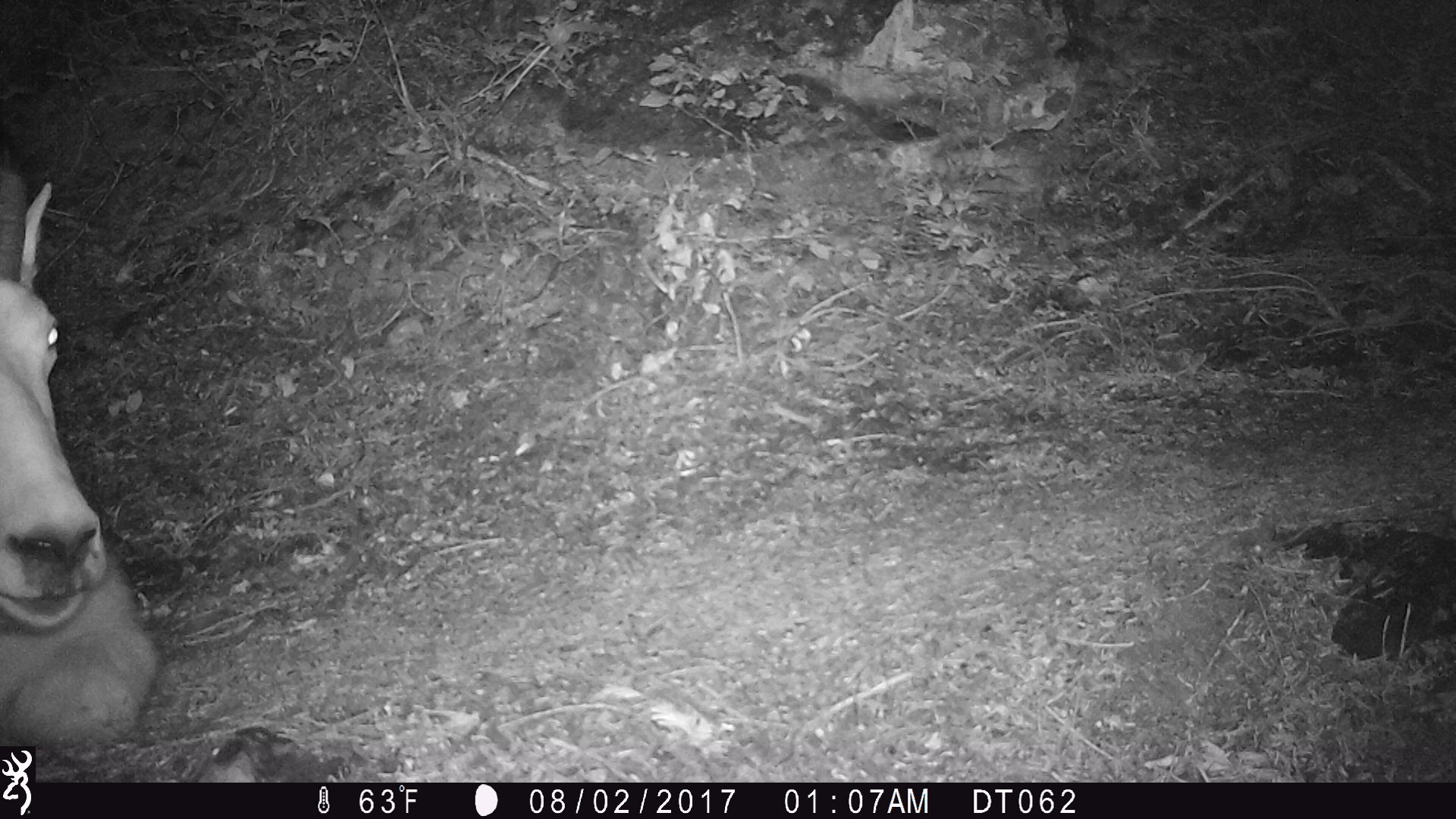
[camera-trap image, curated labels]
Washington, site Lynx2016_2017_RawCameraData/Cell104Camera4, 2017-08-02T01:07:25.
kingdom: Animalia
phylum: Chordata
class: Mammalia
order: Artiodactyla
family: Bovidae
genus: Oreamnos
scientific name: Oreamnos americanus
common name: mountain goat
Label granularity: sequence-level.